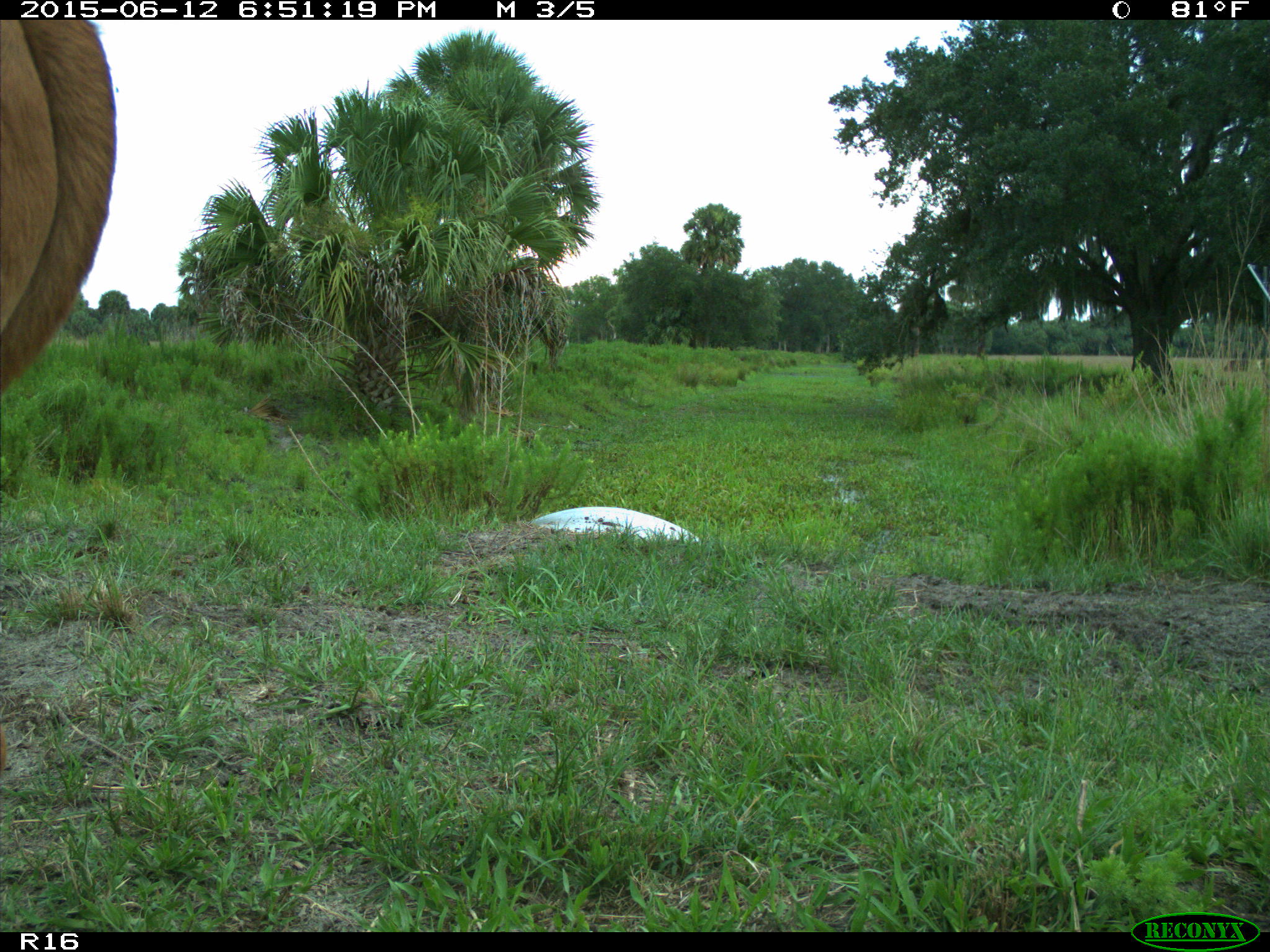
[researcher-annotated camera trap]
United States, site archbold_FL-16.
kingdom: Animalia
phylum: Chordata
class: Mammalia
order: Artiodactyla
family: Bovidae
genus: Bos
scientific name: Bos taurus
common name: domestic cow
Bos taurus (domestic cow).